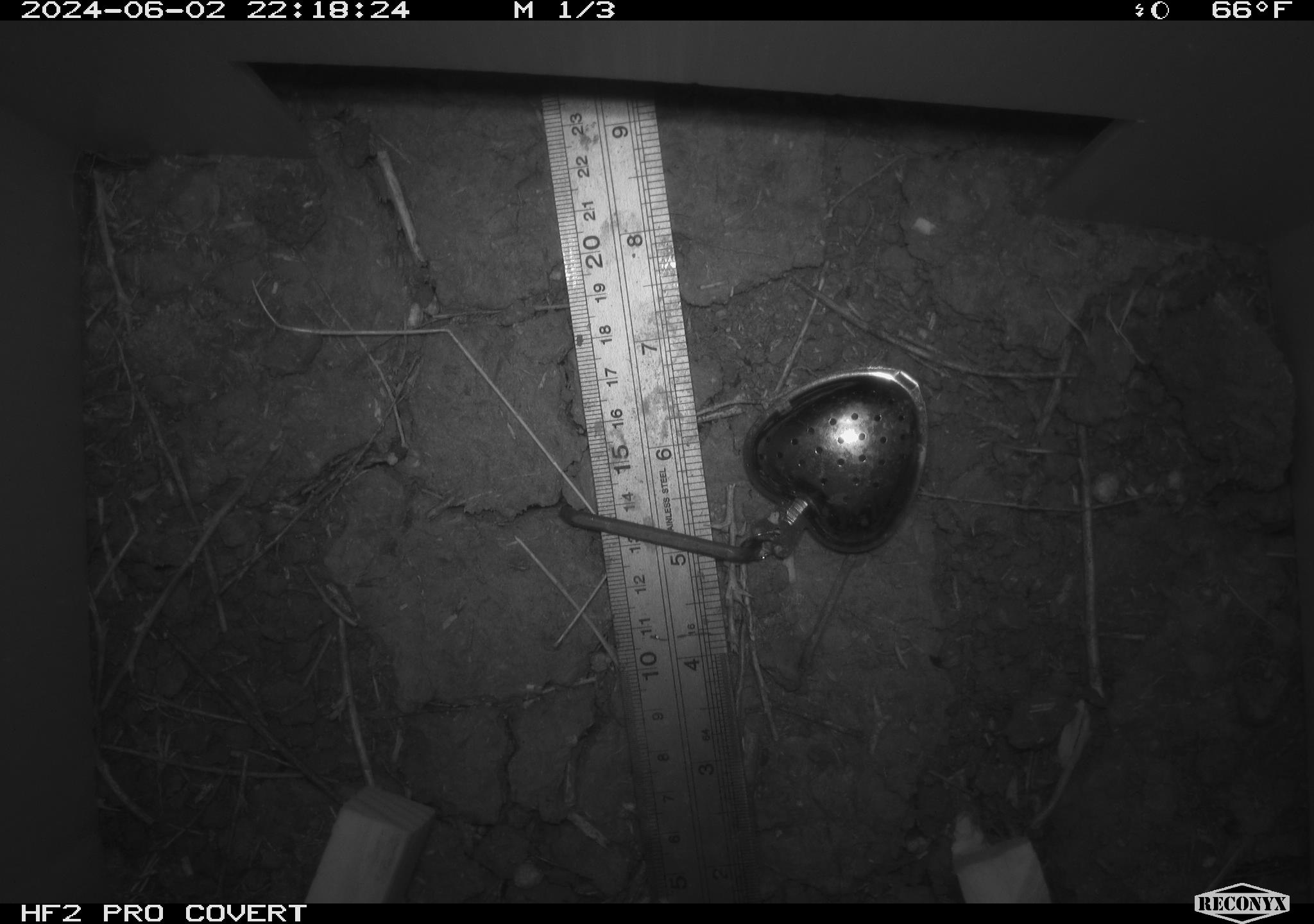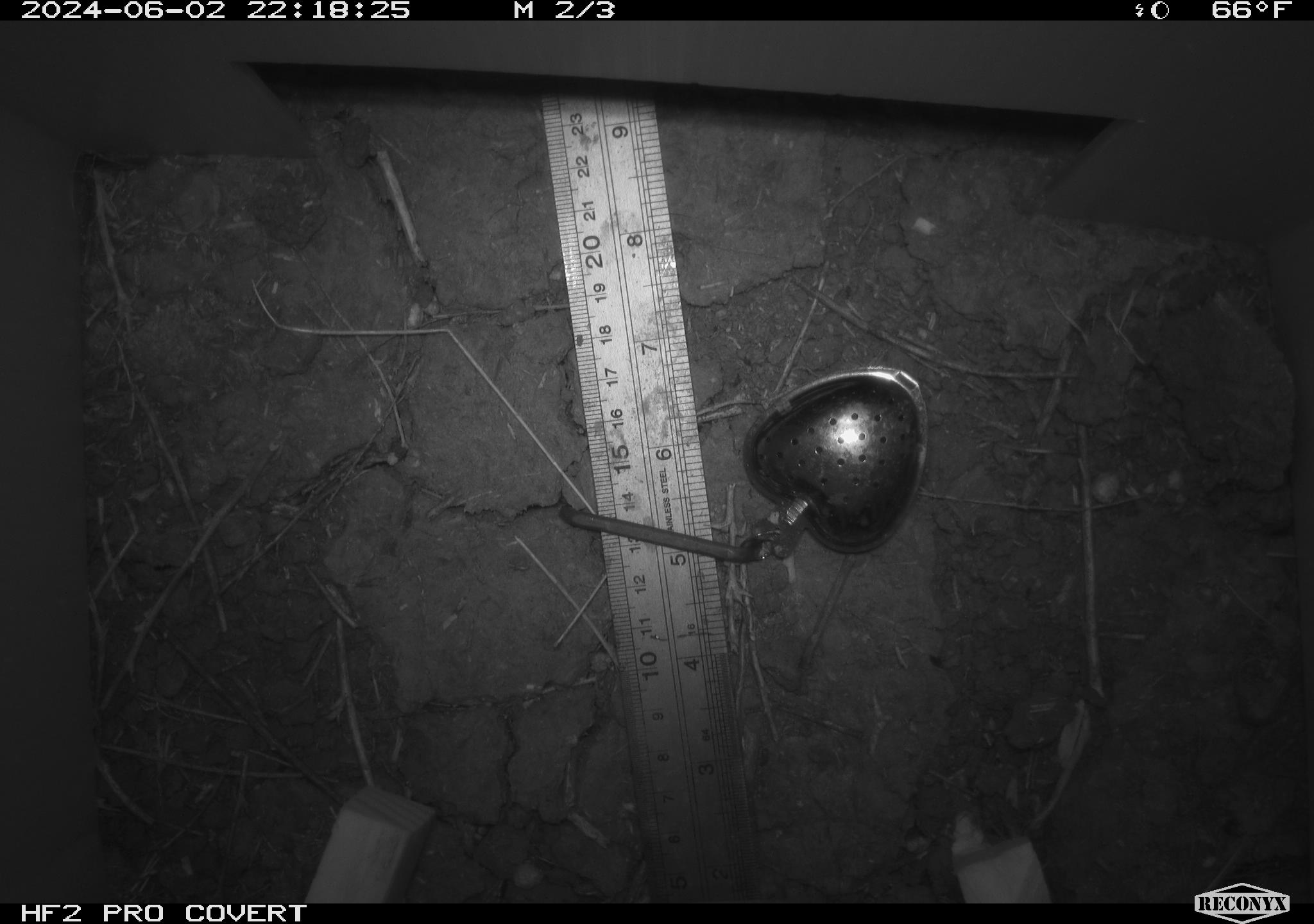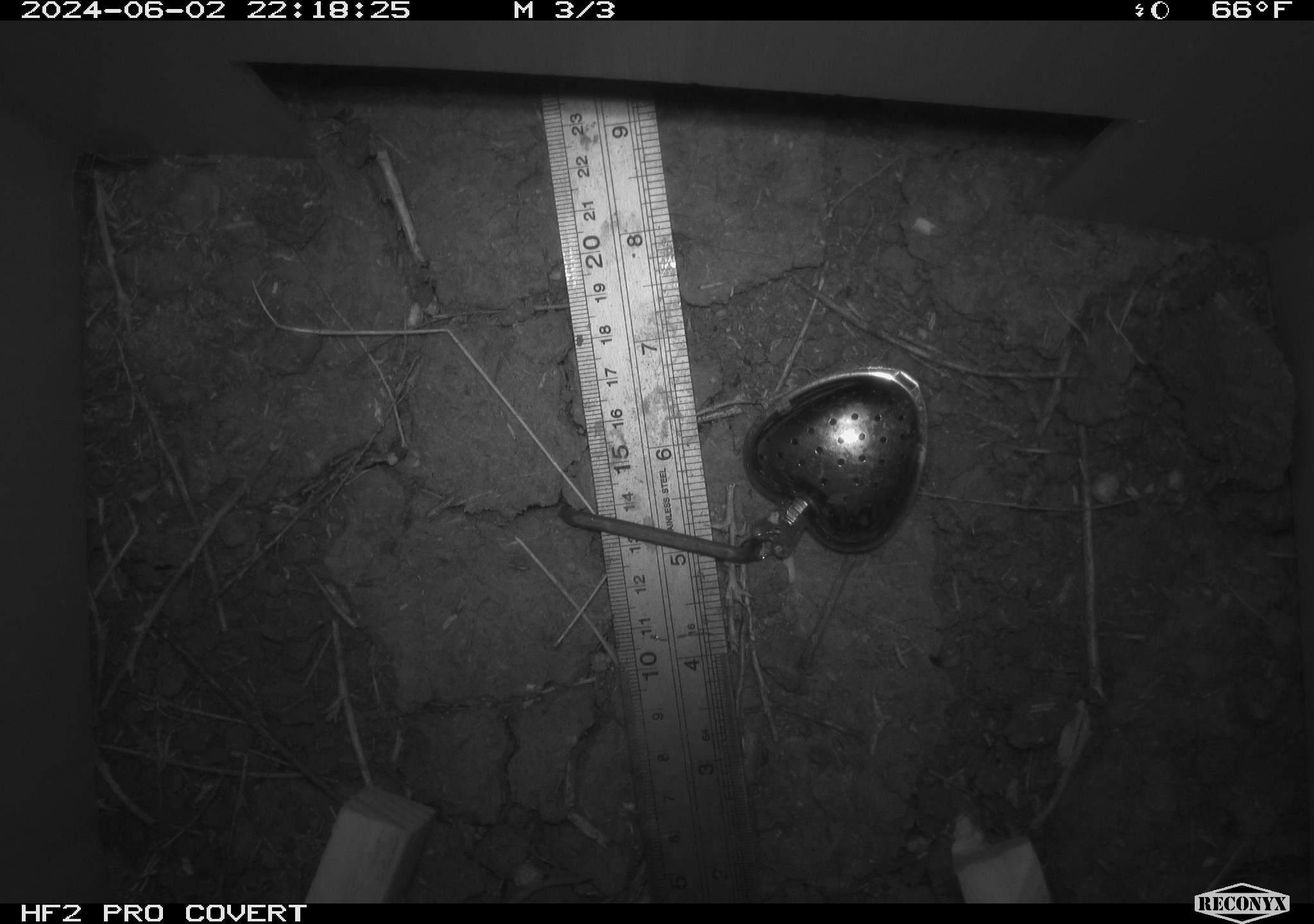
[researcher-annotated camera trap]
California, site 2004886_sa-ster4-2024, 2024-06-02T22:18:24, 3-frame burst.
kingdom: Animalia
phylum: Chordata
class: Mammalia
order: Rodentia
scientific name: Rodentia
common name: mouse species